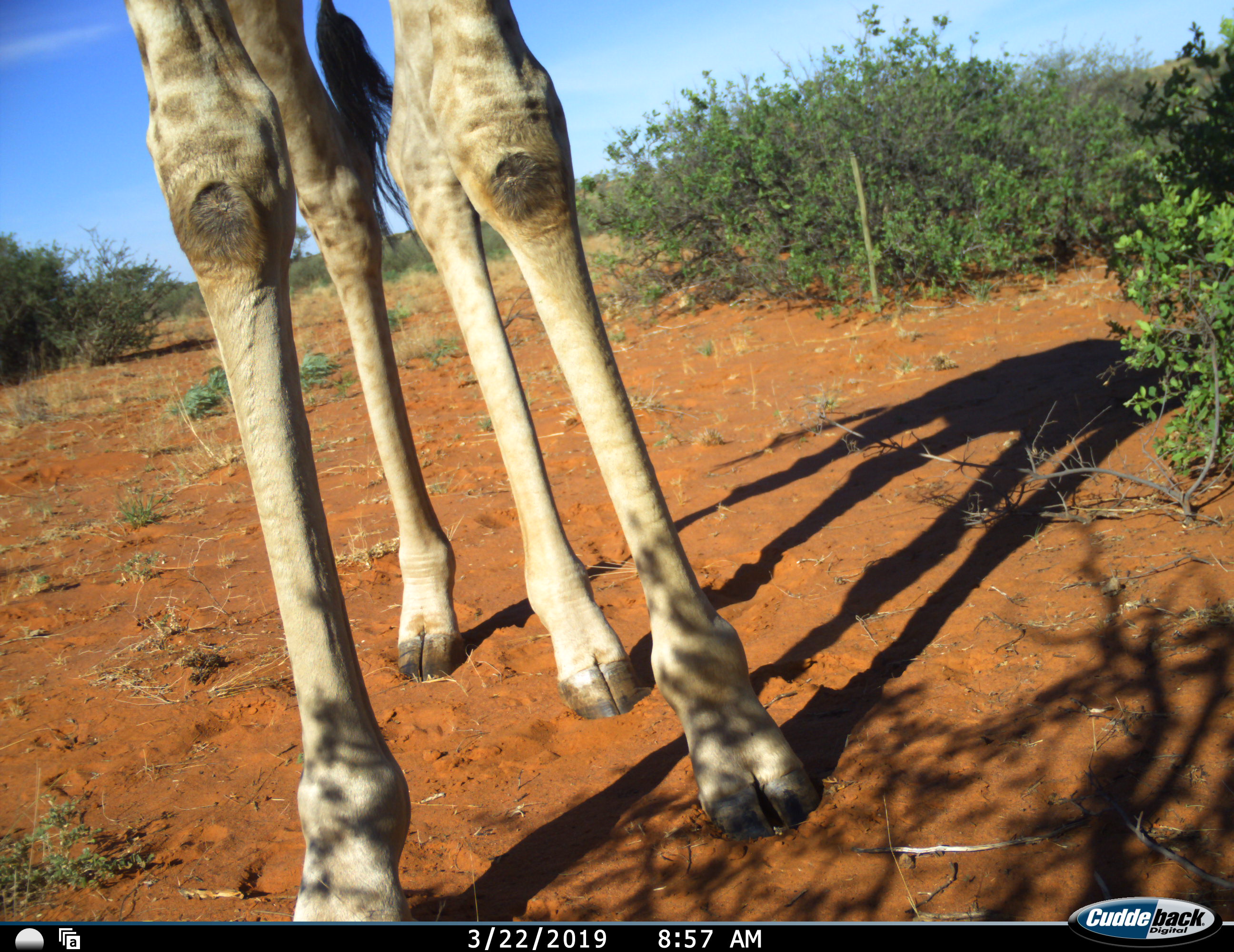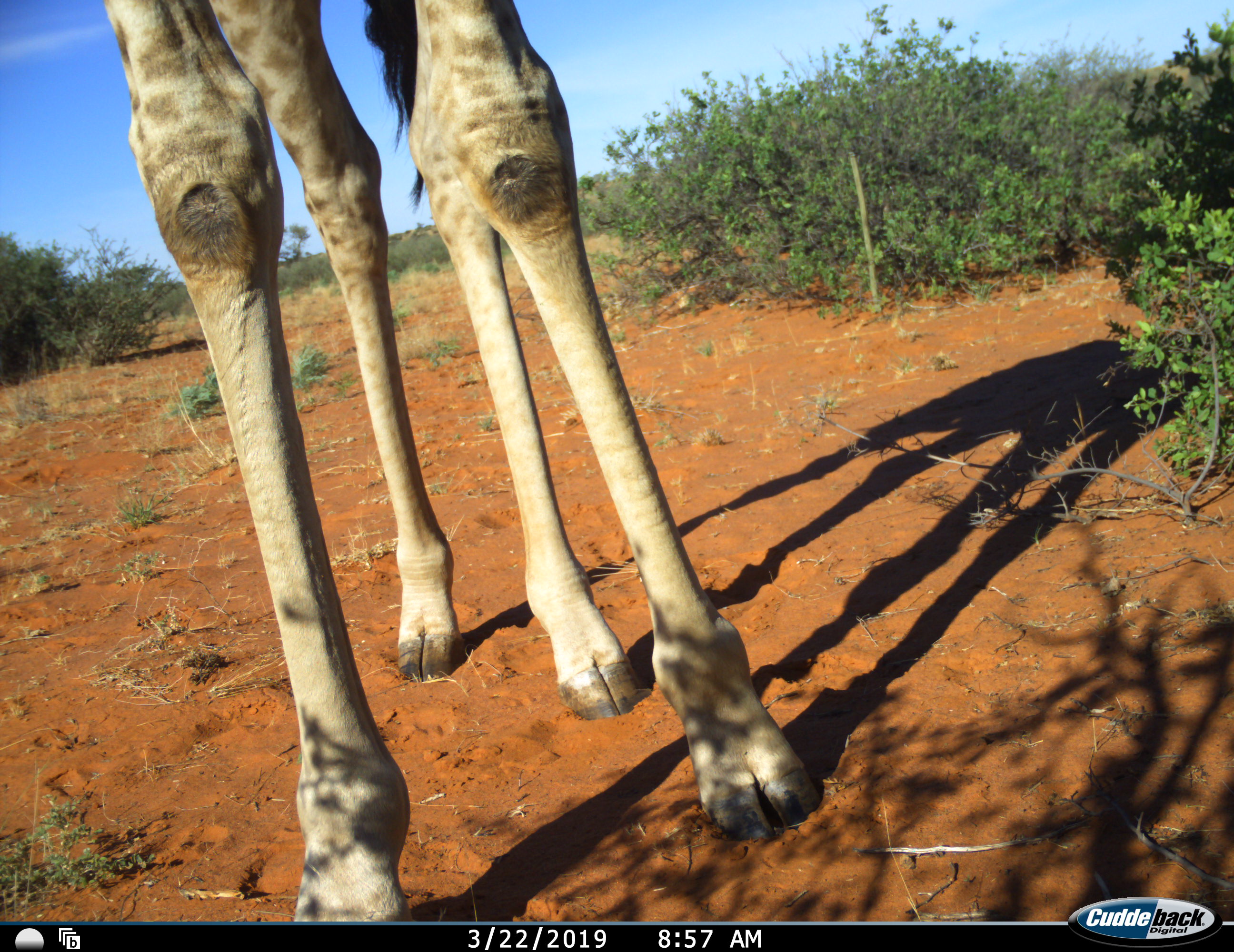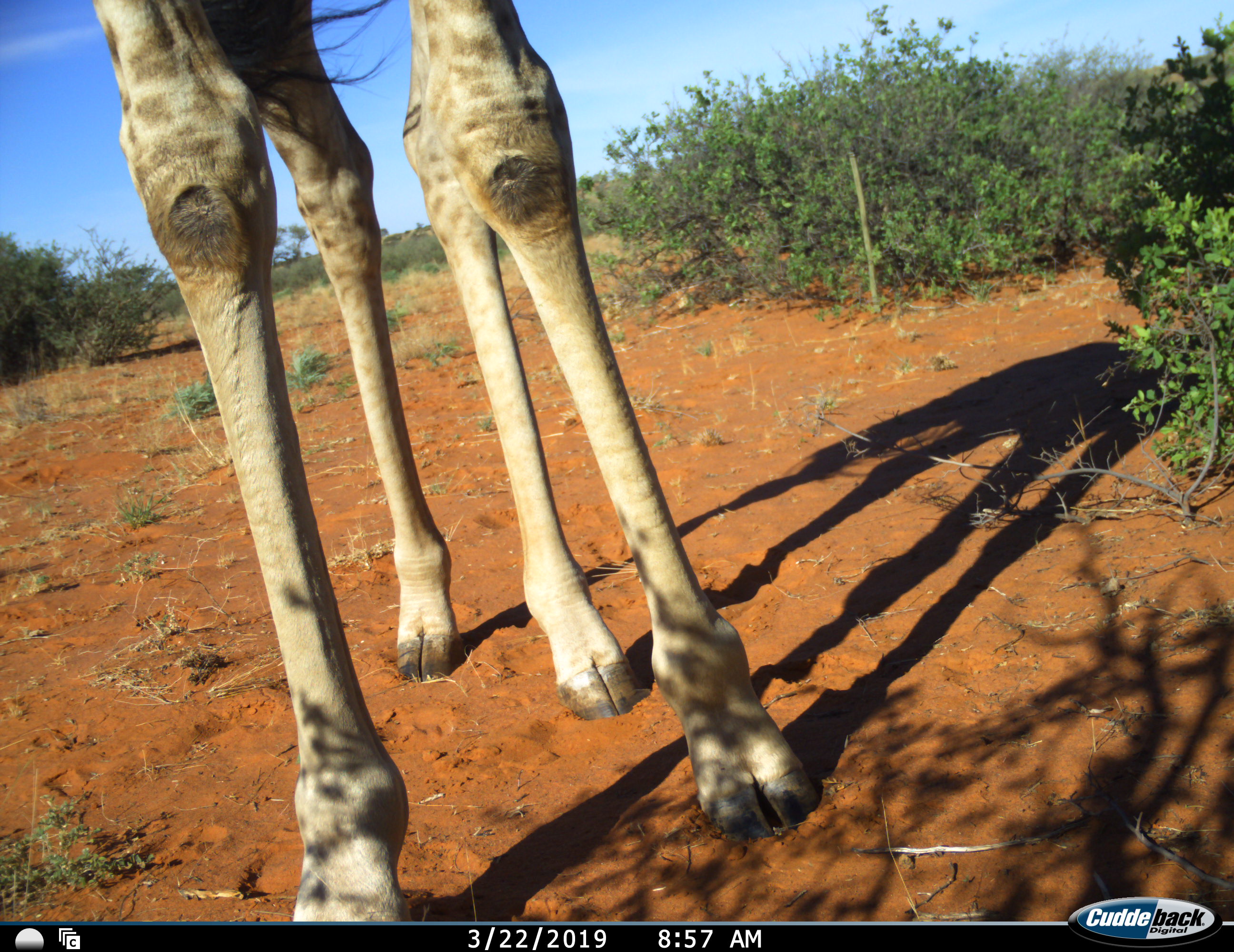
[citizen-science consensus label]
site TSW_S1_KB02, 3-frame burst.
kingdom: Animalia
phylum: Chordata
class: Mammalia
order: Artiodactyla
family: Giraffidae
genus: Giraffa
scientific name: Giraffa camelopardalis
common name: giraffe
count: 1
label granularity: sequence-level